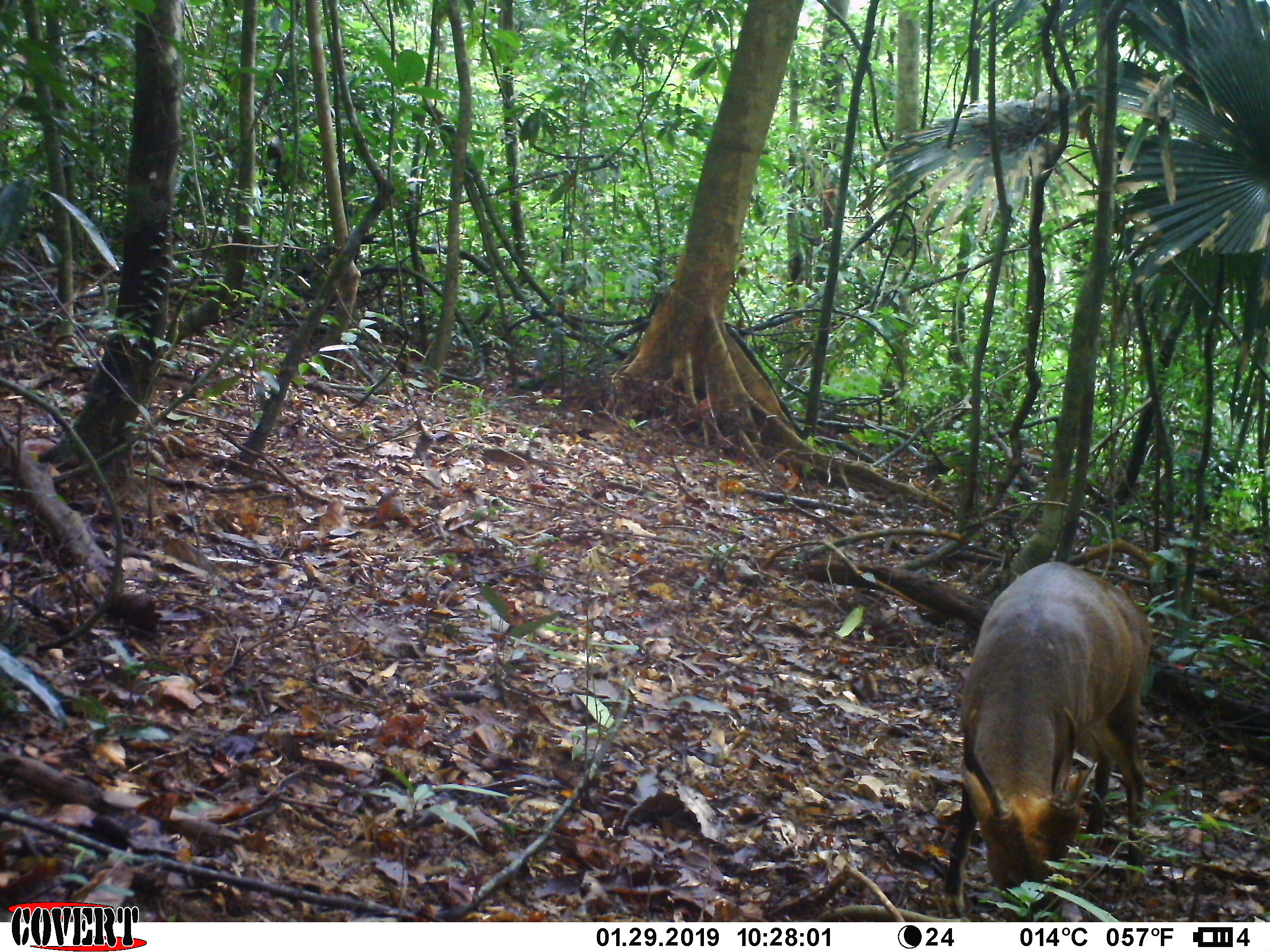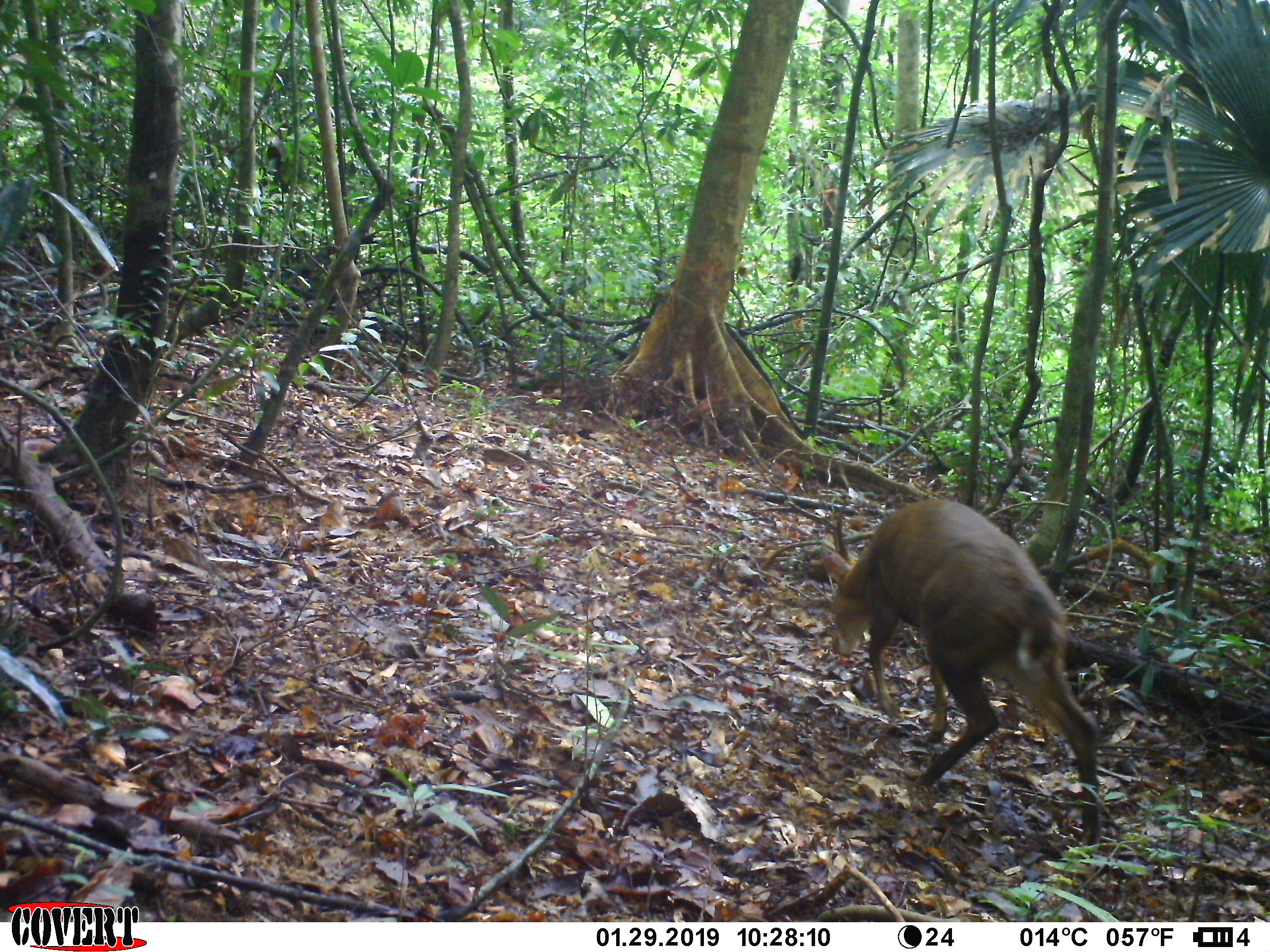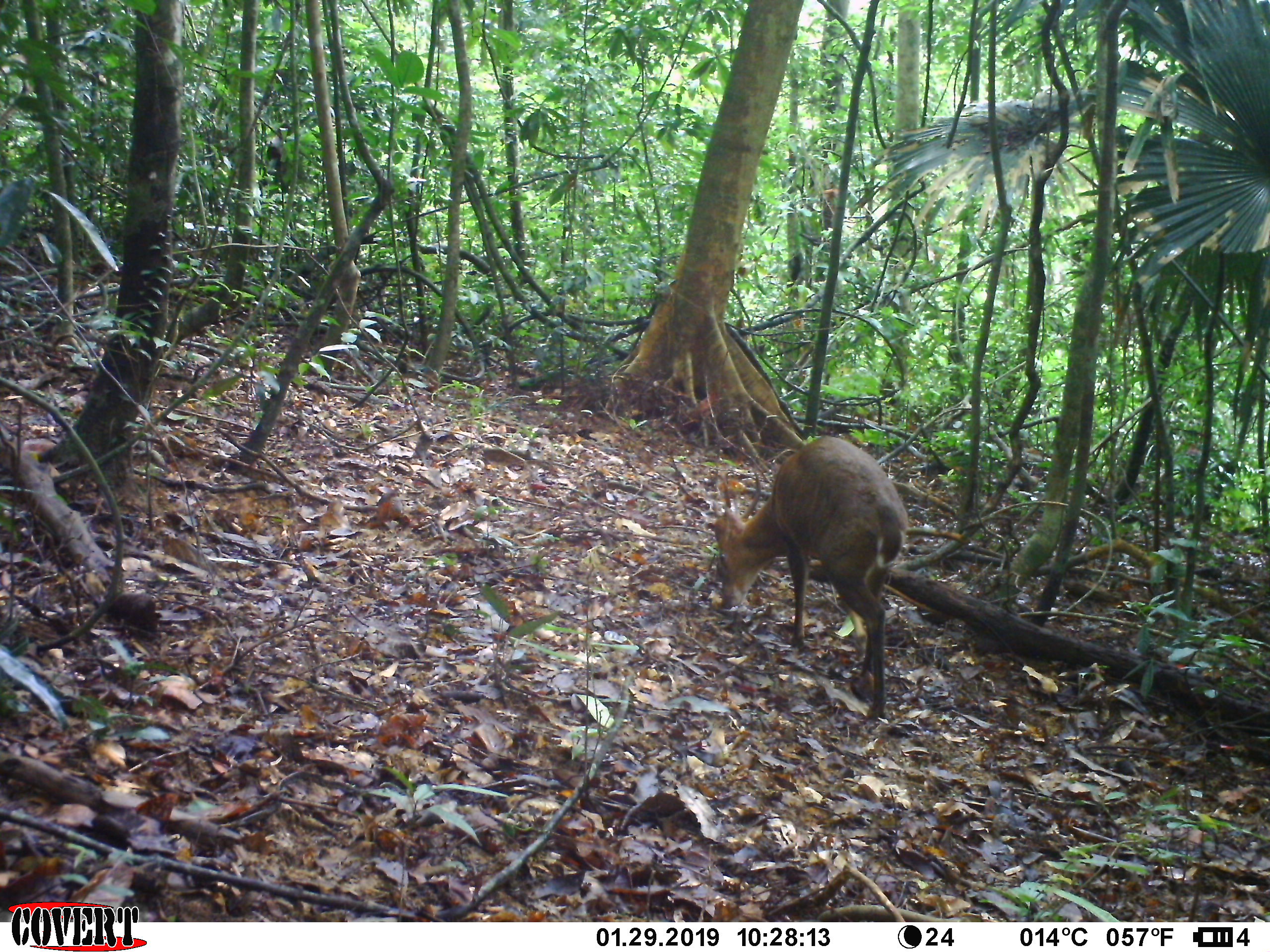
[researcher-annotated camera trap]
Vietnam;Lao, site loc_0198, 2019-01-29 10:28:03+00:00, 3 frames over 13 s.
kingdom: Animalia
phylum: Chordata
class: Mammalia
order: Artiodactyla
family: Cervidae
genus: Muntiacus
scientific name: Muntiacus vuquangensis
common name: large-antlered muntjac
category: large antlered muntjac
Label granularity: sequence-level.